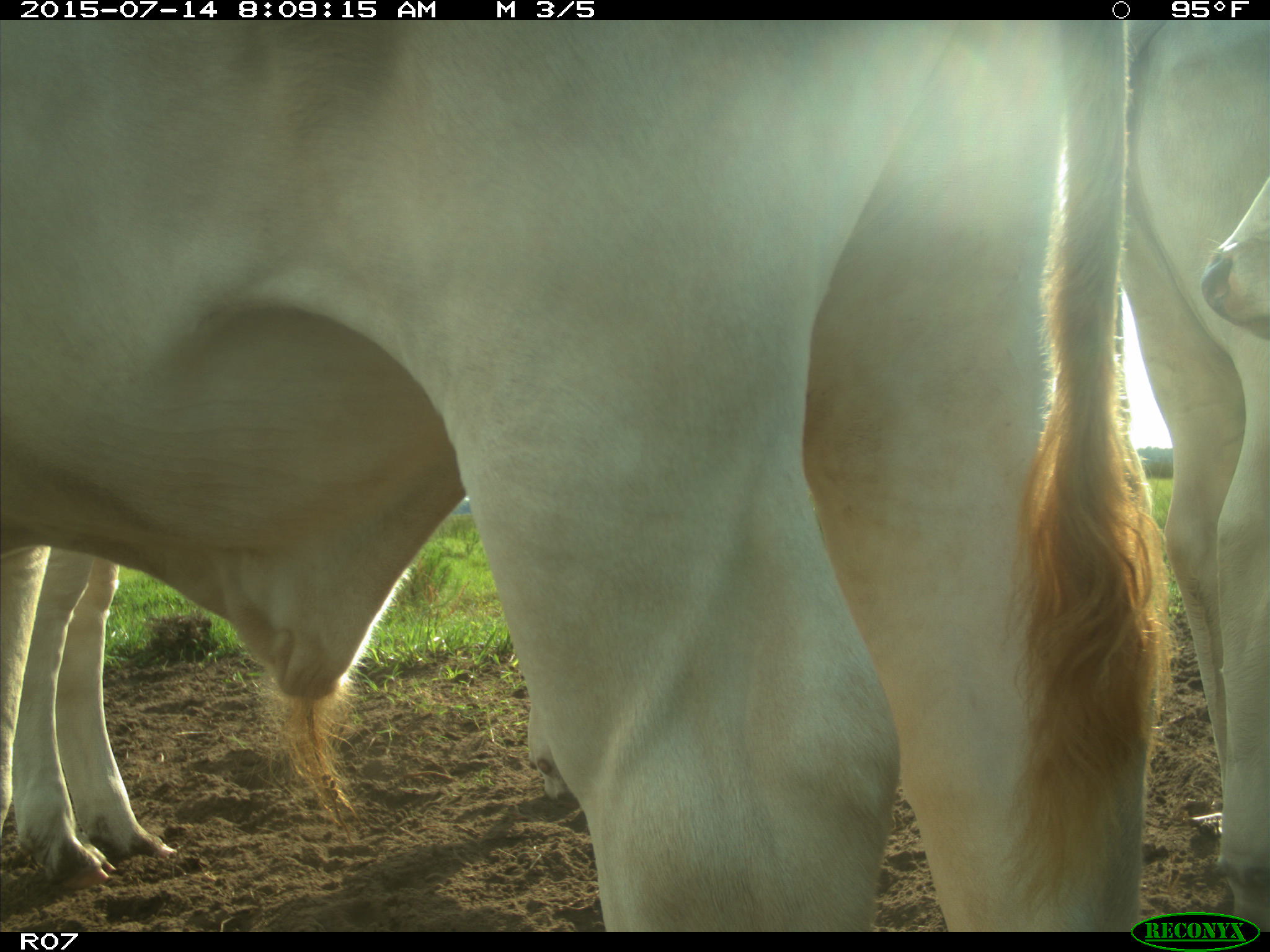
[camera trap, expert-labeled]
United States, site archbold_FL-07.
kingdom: Animalia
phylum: Chordata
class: Mammalia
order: Artiodactyla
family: Bovidae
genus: Bos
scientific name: Bos taurus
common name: domestic cow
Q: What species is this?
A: Bos taurus (domestic cow).